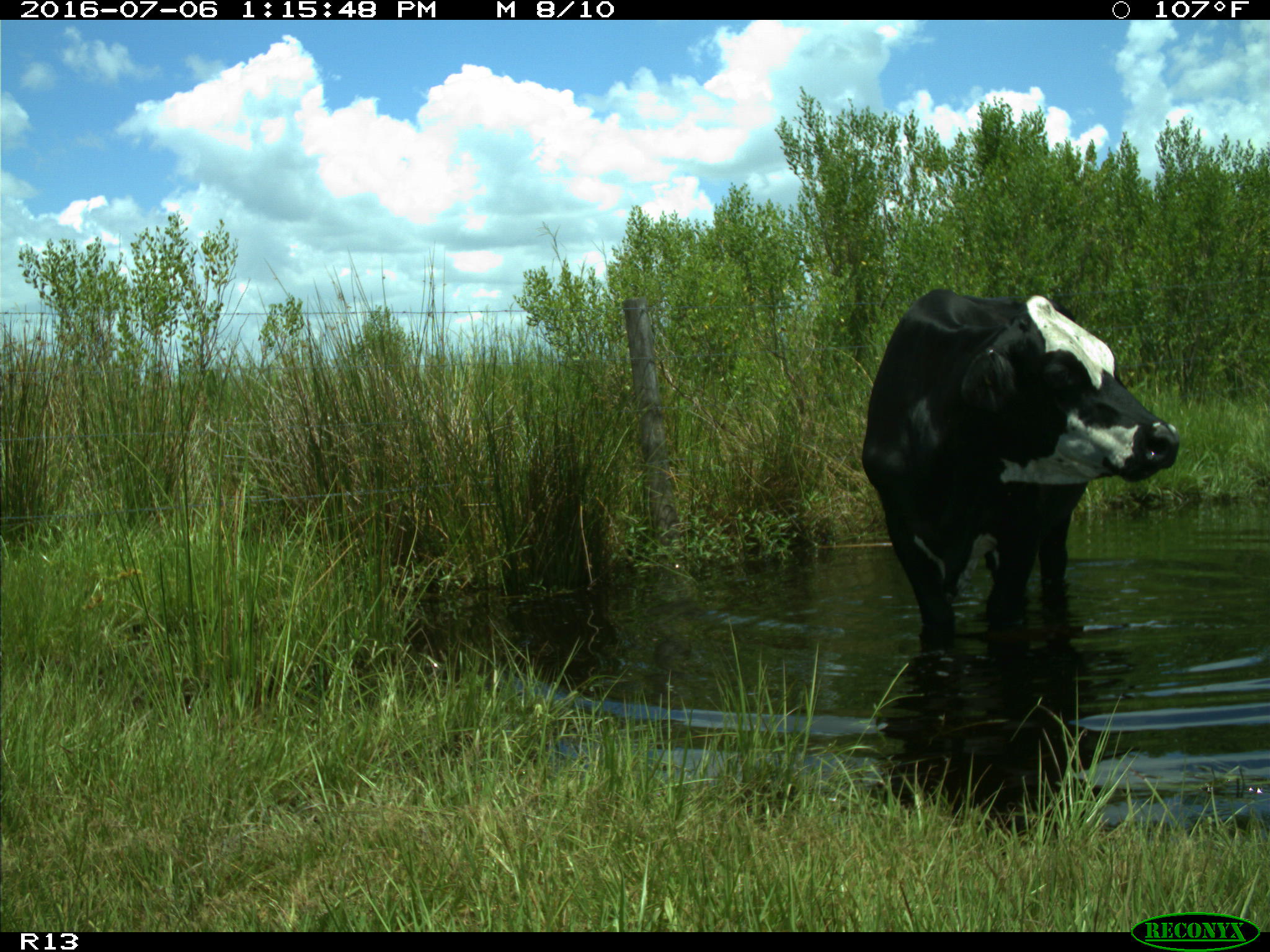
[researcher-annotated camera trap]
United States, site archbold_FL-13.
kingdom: Animalia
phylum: Chordata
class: Mammalia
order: Artiodactyla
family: Bovidae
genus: Bos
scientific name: Bos taurus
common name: domestic cow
Bos taurus (domestic cow).